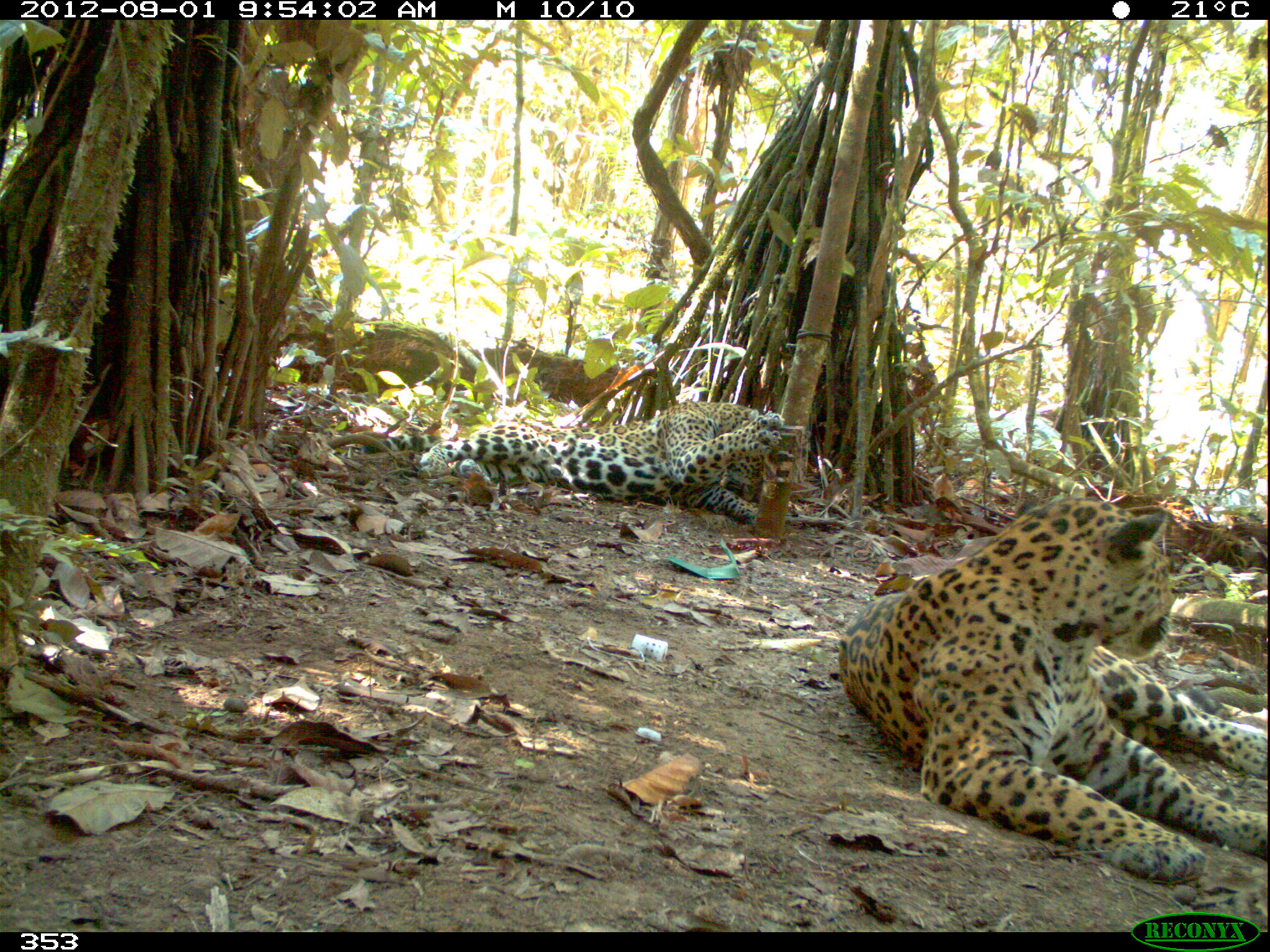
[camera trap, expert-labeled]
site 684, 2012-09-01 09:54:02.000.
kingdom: Animalia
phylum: Chordata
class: Mammalia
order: Carnivora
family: Felidae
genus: Panthera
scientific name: Panthera onca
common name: jaguar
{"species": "Panthera onca (jaguar)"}